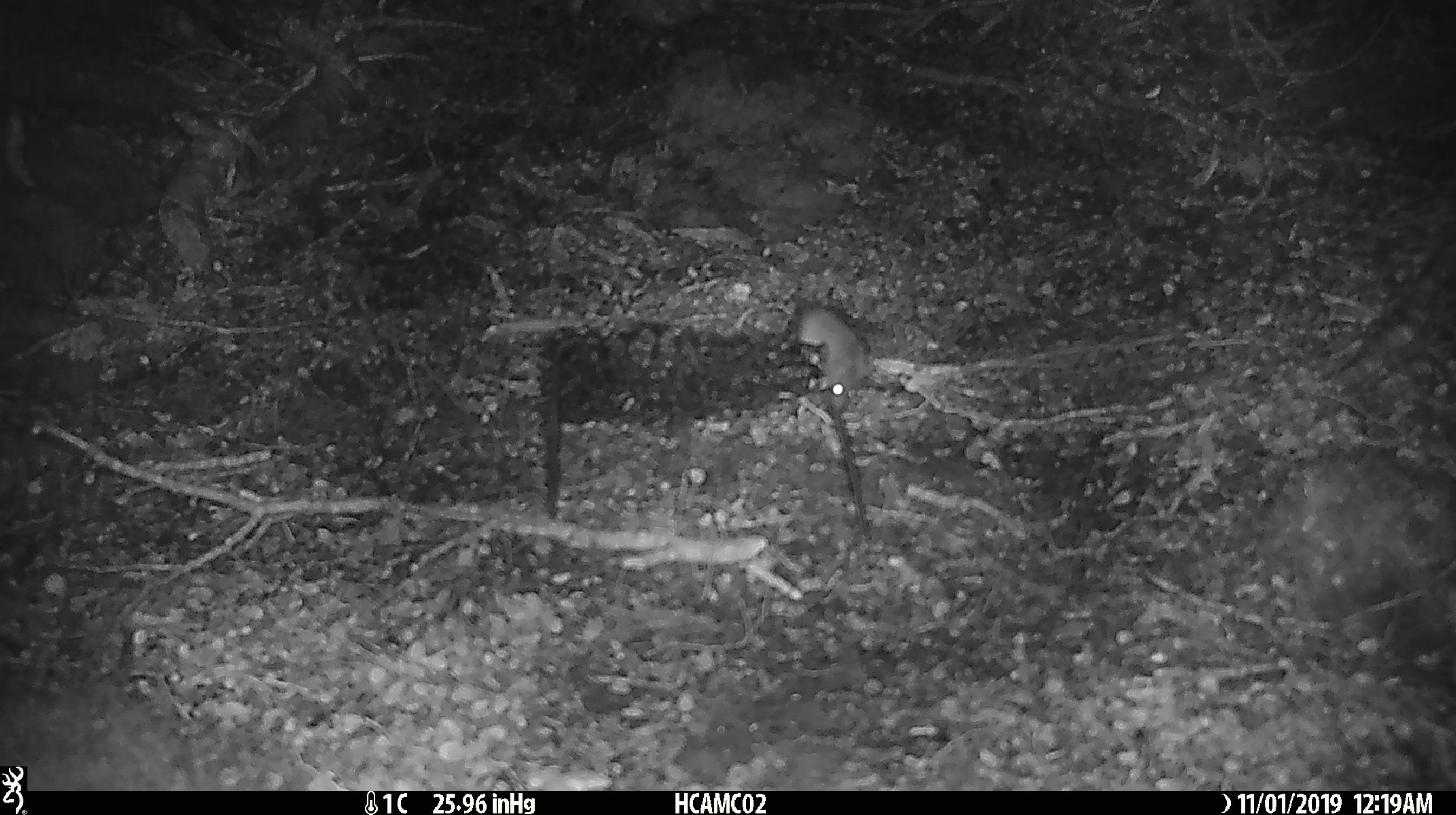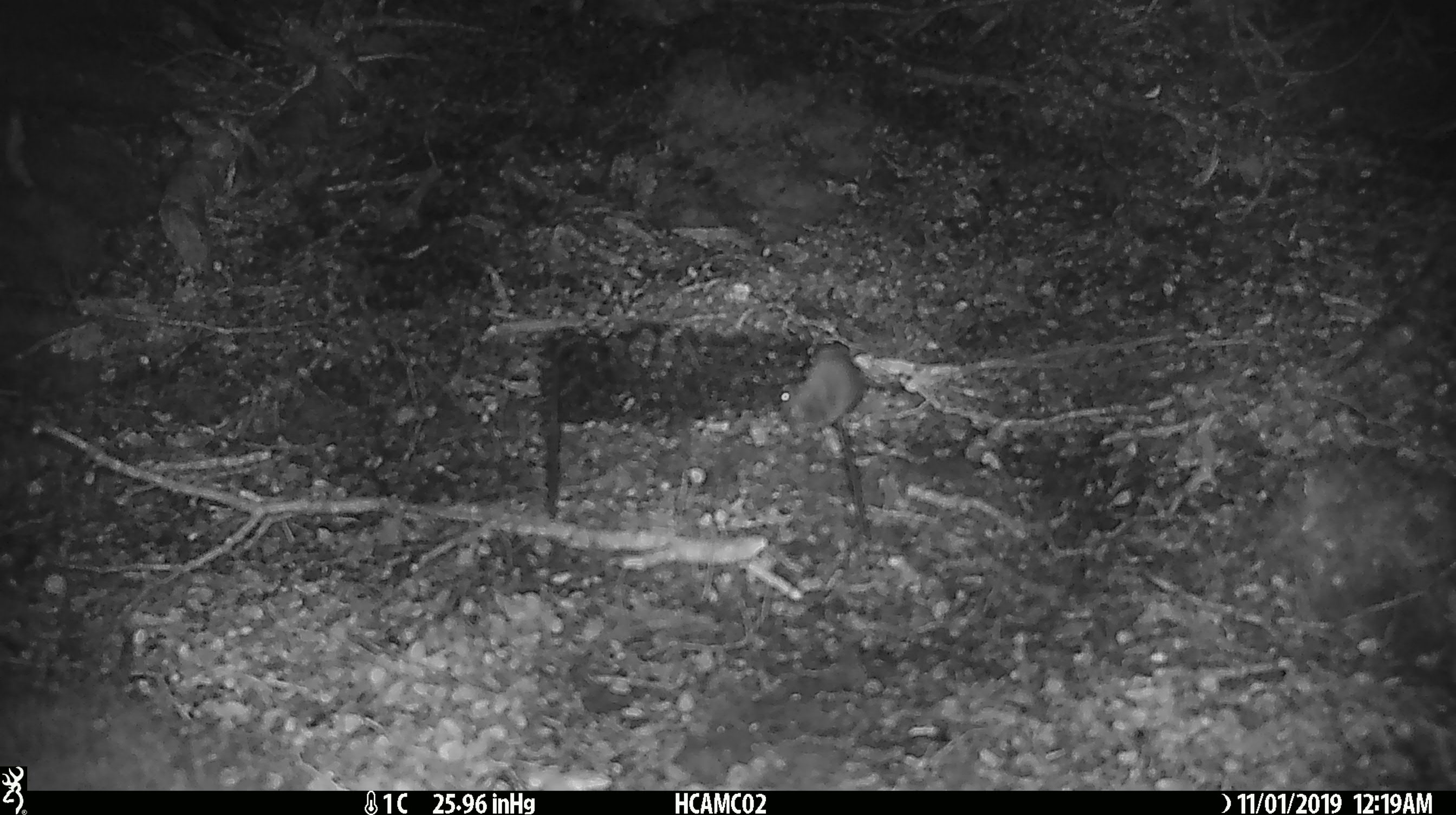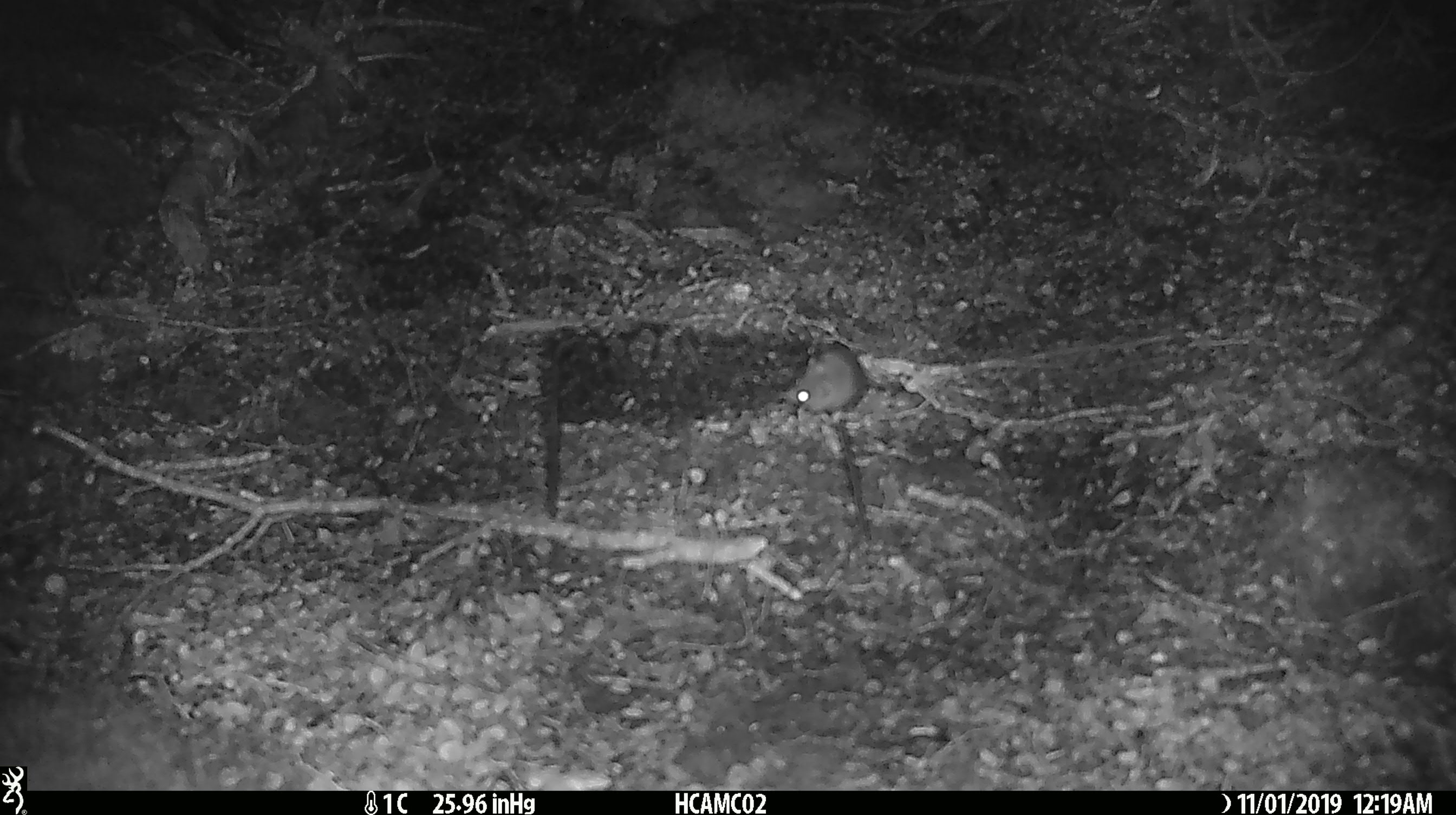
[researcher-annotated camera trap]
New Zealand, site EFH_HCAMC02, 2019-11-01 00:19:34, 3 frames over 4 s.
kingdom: Animalia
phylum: Chordata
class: Mammalia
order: Rodentia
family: Muridae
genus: Mus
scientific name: Mus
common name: mouse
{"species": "mouse (Mus)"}